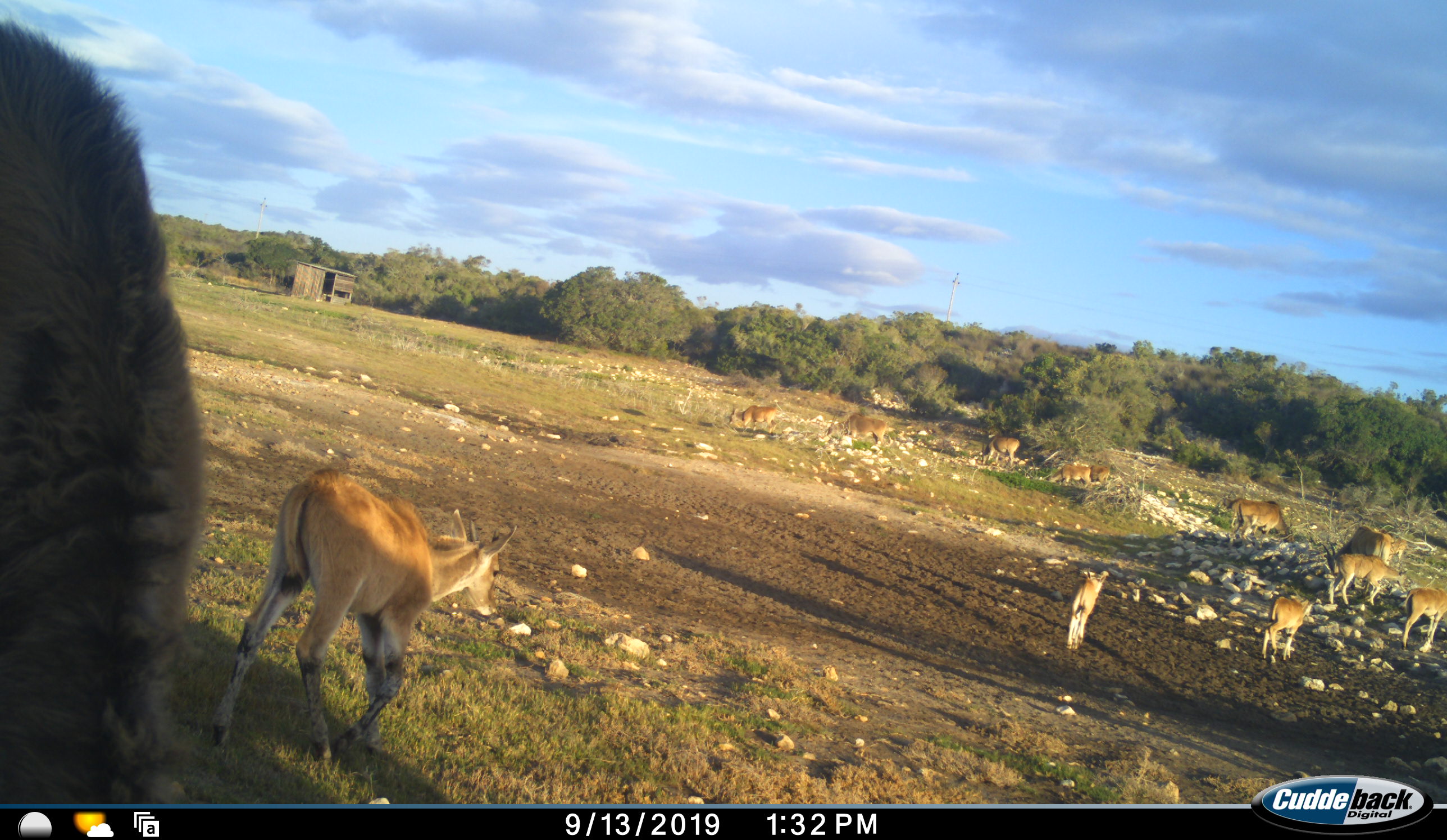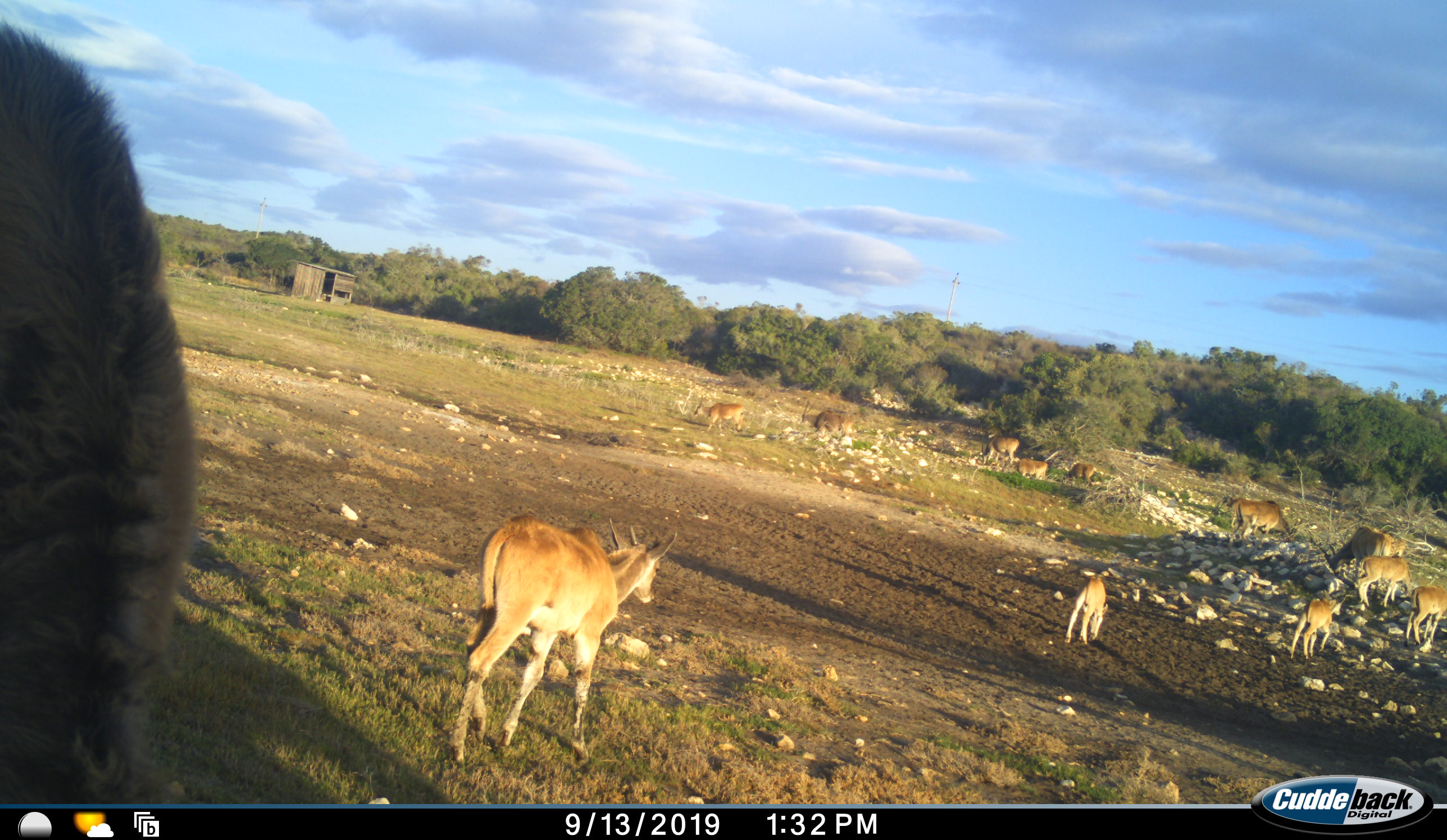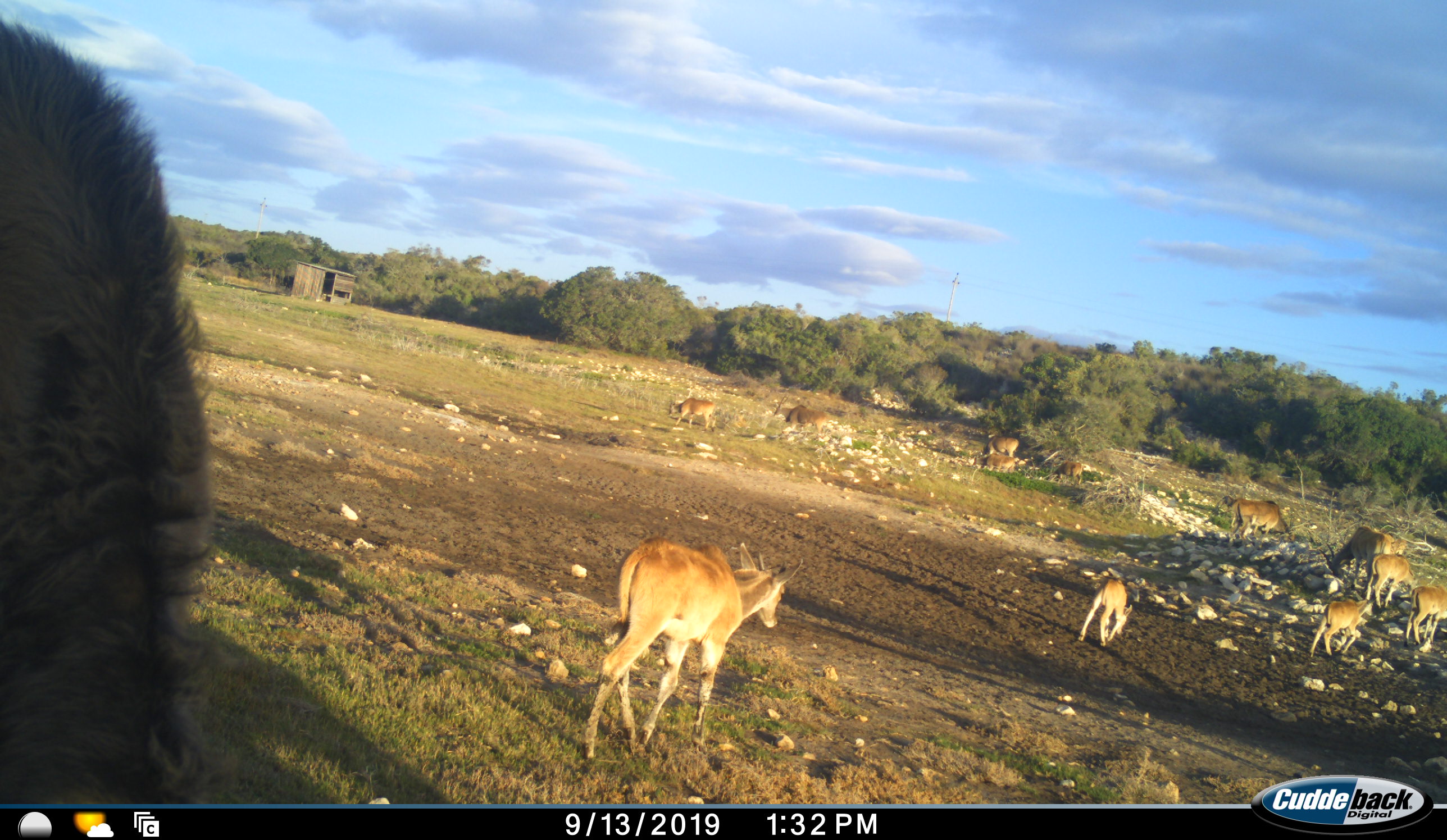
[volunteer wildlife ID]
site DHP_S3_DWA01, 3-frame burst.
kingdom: Animalia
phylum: Chordata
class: Mammalia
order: Artiodactyla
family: Bovidae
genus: Tragelaphus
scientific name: Tragelaphus oryx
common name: eland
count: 11-50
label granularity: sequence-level